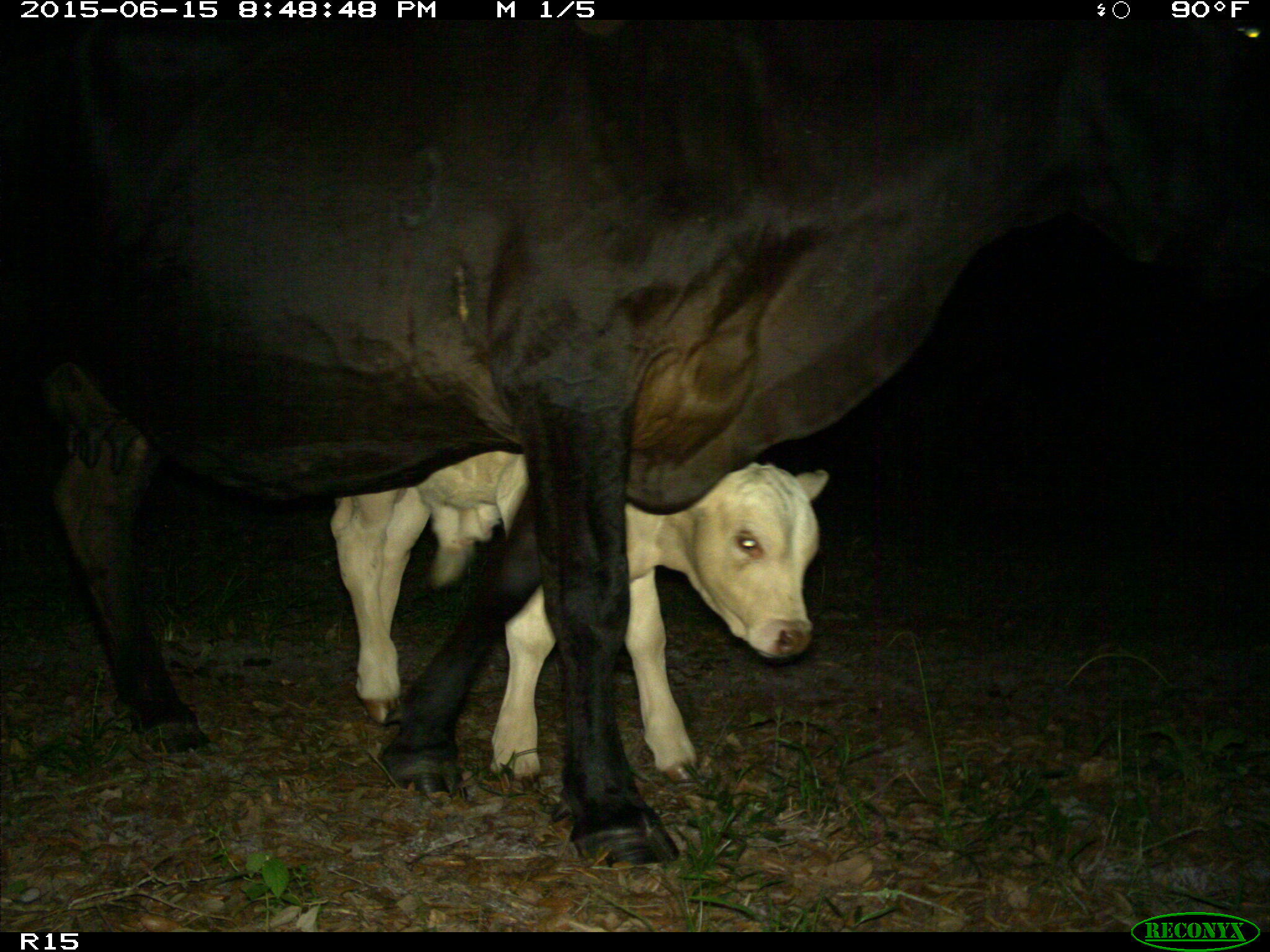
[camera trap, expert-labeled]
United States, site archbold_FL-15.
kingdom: Animalia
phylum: Chordata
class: Mammalia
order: Artiodactyla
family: Bovidae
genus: Bos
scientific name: Bos taurus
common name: domestic cow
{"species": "Bos taurus (domestic cow)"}